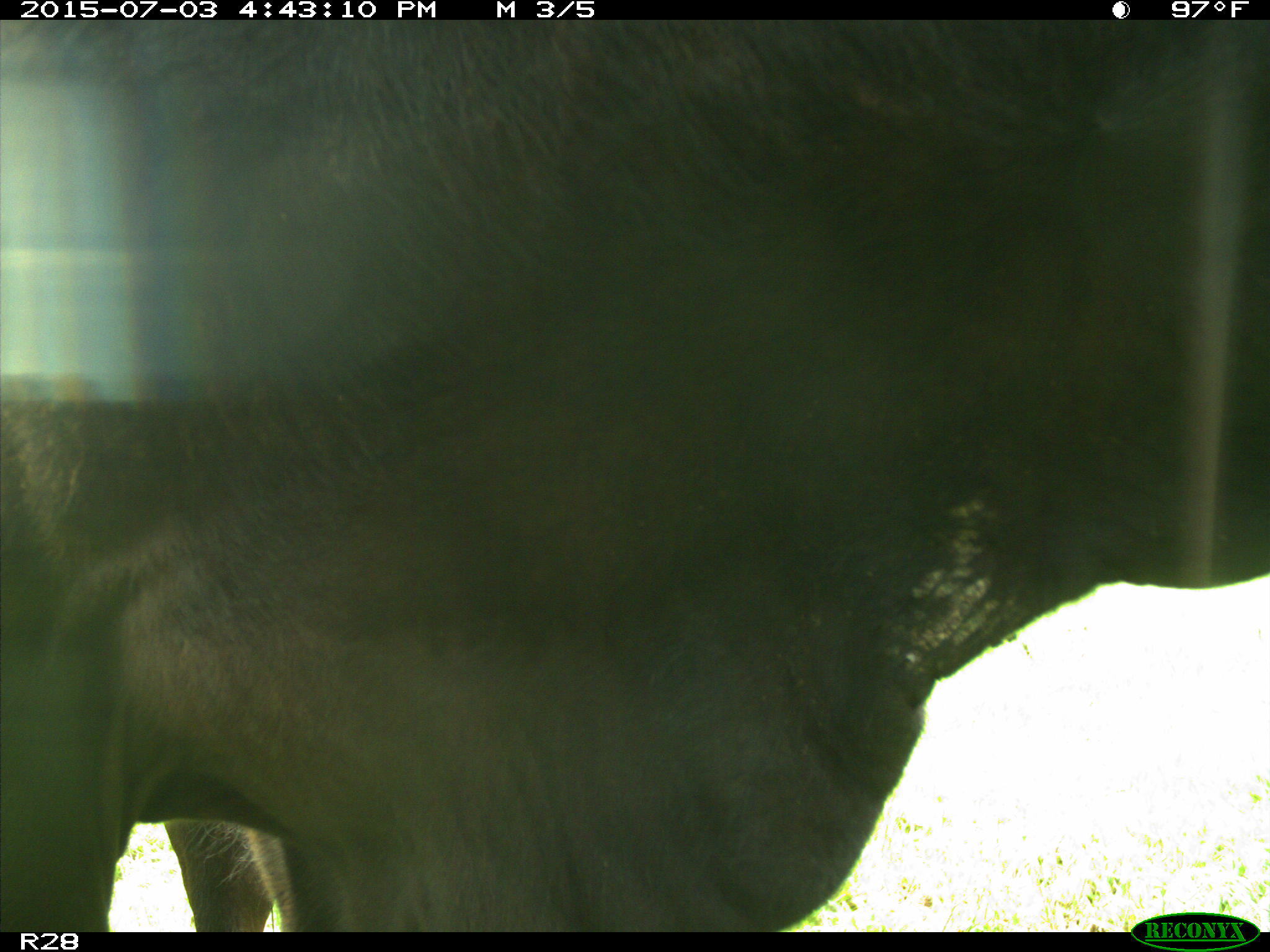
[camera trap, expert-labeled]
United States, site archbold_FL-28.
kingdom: Animalia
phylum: Chordata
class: Mammalia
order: Artiodactyla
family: Bovidae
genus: Bos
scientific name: Bos taurus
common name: domestic cow